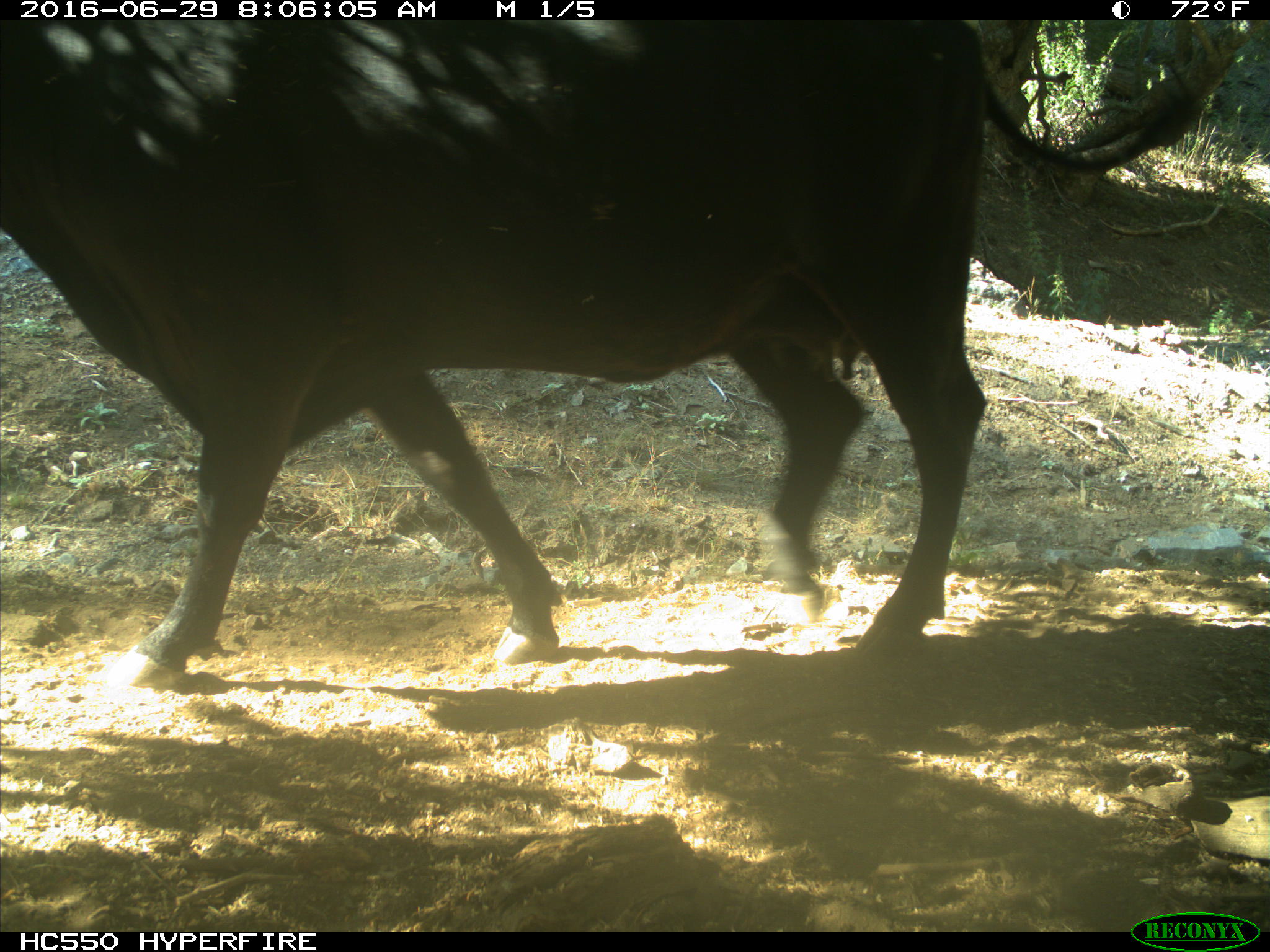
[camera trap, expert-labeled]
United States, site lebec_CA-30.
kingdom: Animalia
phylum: Chordata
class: Mammalia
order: Artiodactyla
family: Bovidae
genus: Bos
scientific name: Bos taurus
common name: domestic cow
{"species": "Bos taurus (domestic cow)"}